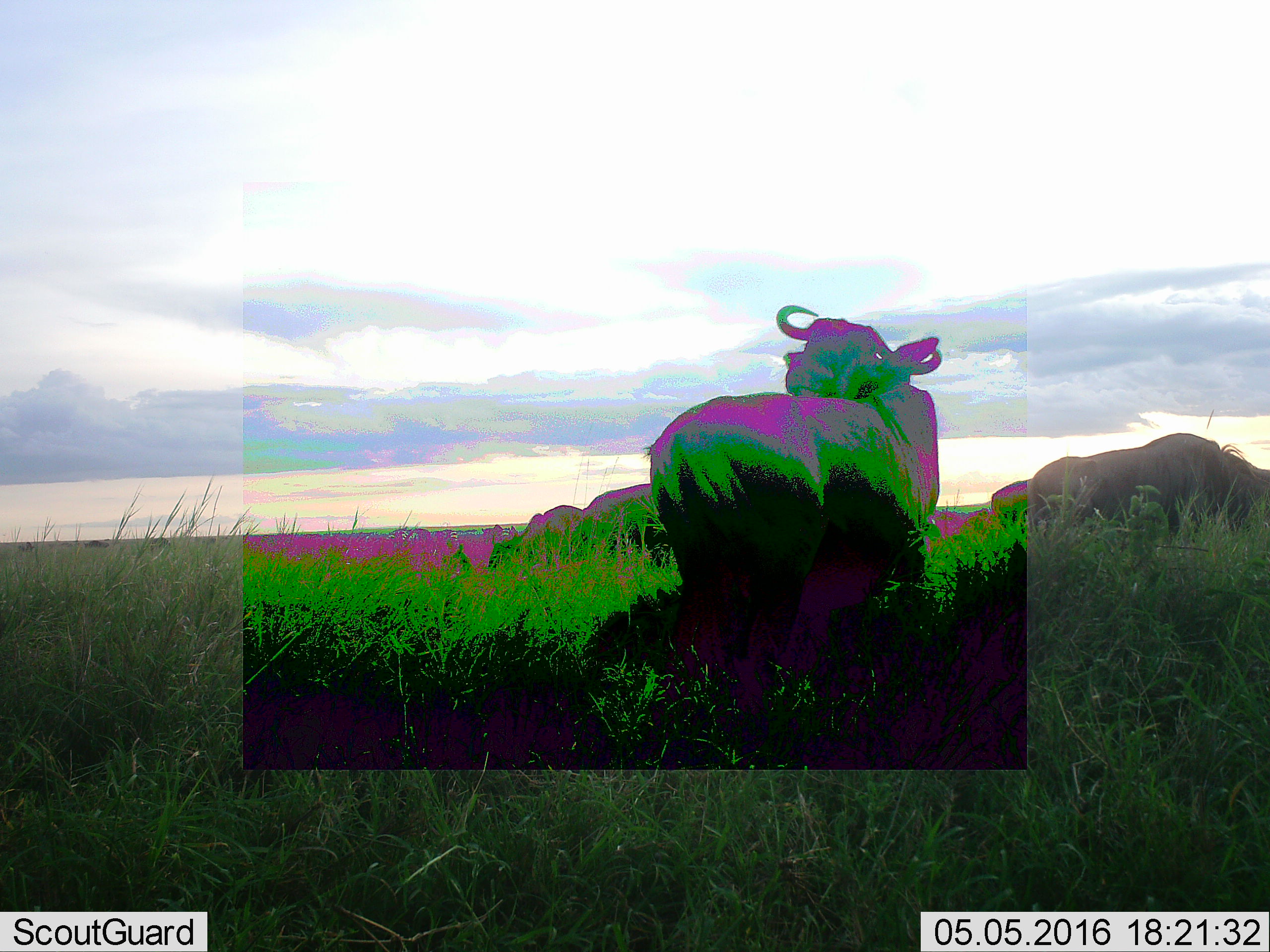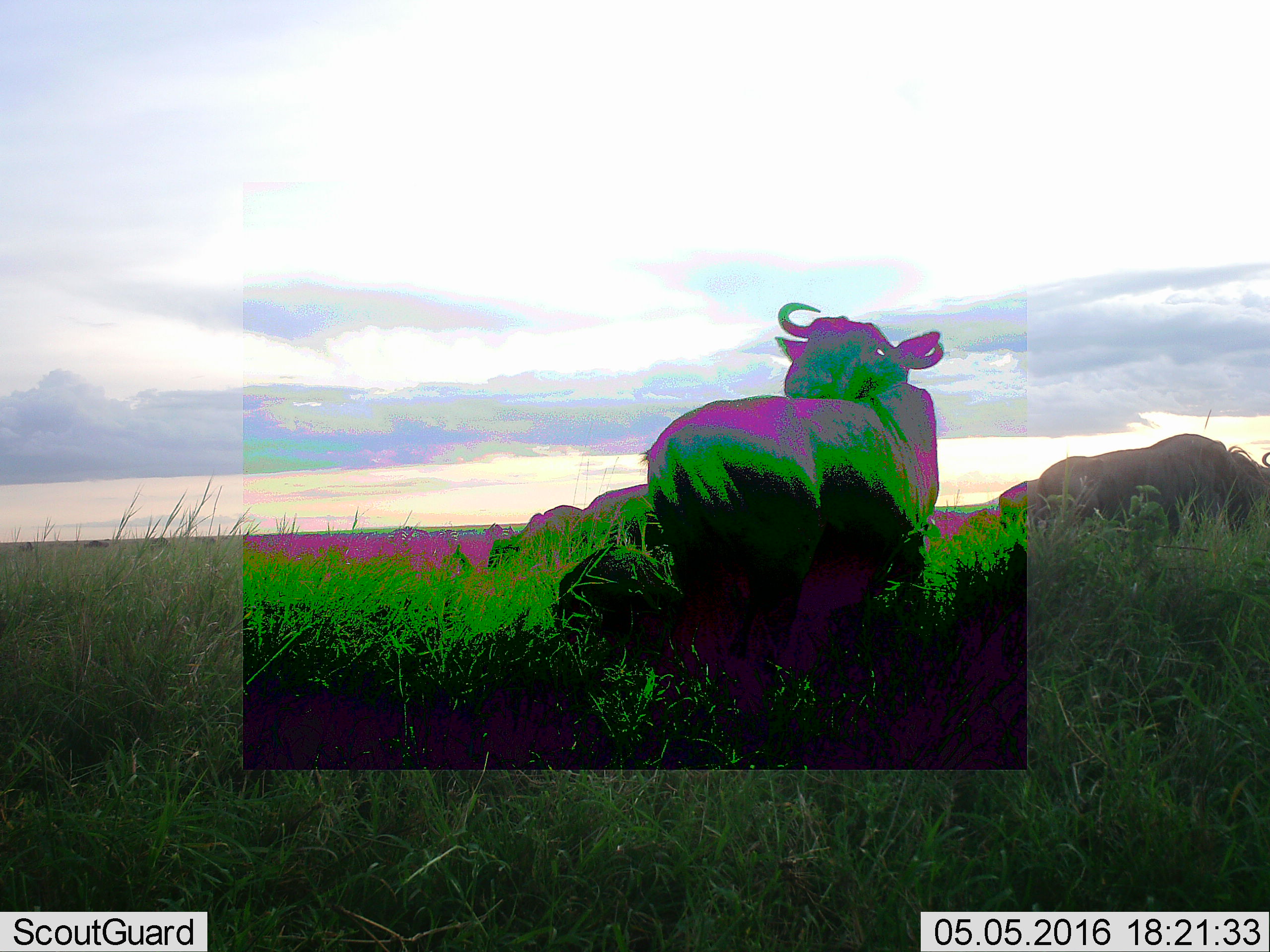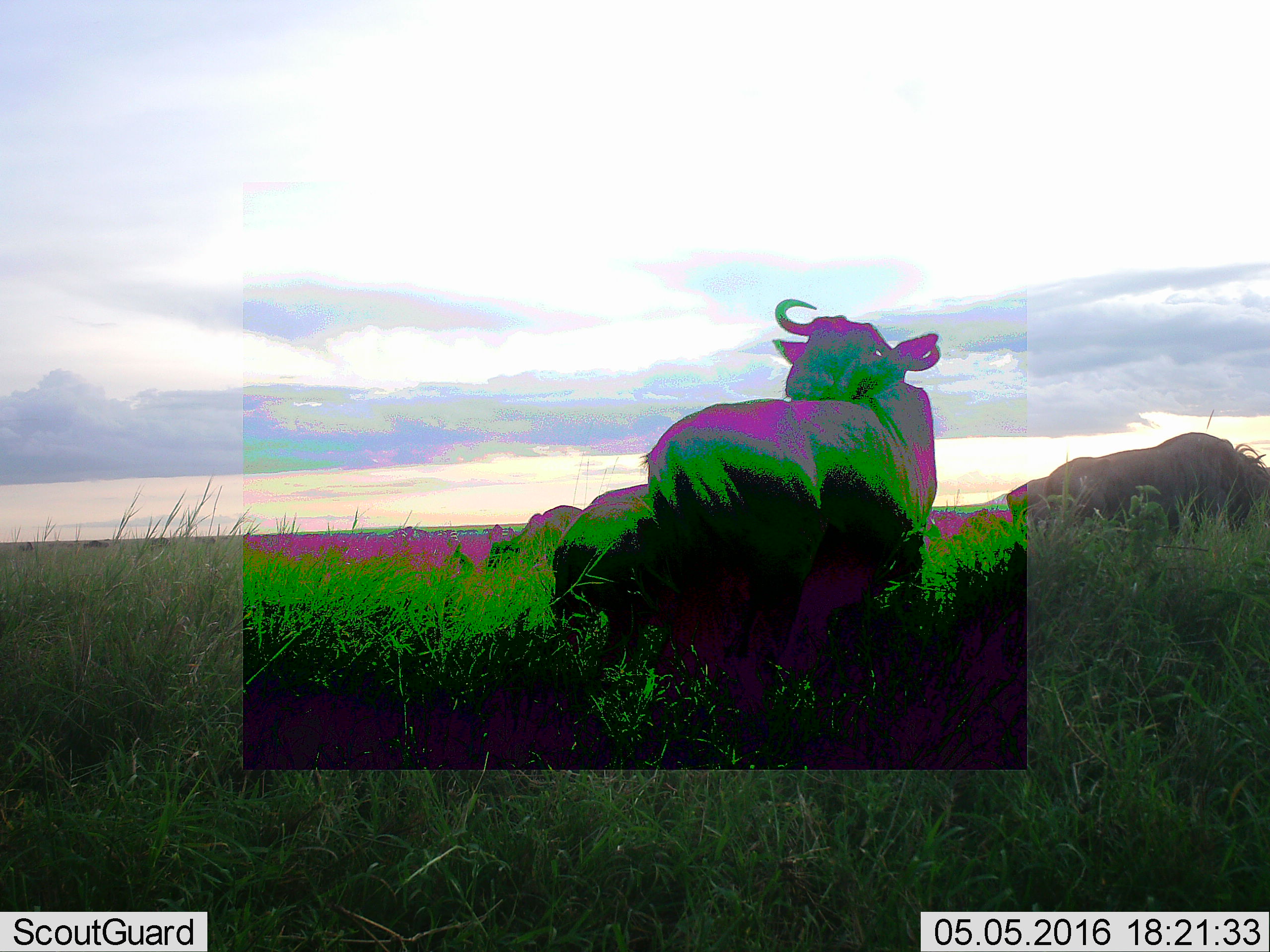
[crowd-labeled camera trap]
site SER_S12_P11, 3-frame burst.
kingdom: Animalia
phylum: Chordata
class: Mammalia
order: Artiodactyla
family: Bovidae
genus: Connochaetes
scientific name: Connochaetes taurinus taurinus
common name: blue wildebeest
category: wildebeestblue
Wildebeestblue (blue wildebeest) (Connochaetes taurinus taurinus), count 7. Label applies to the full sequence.